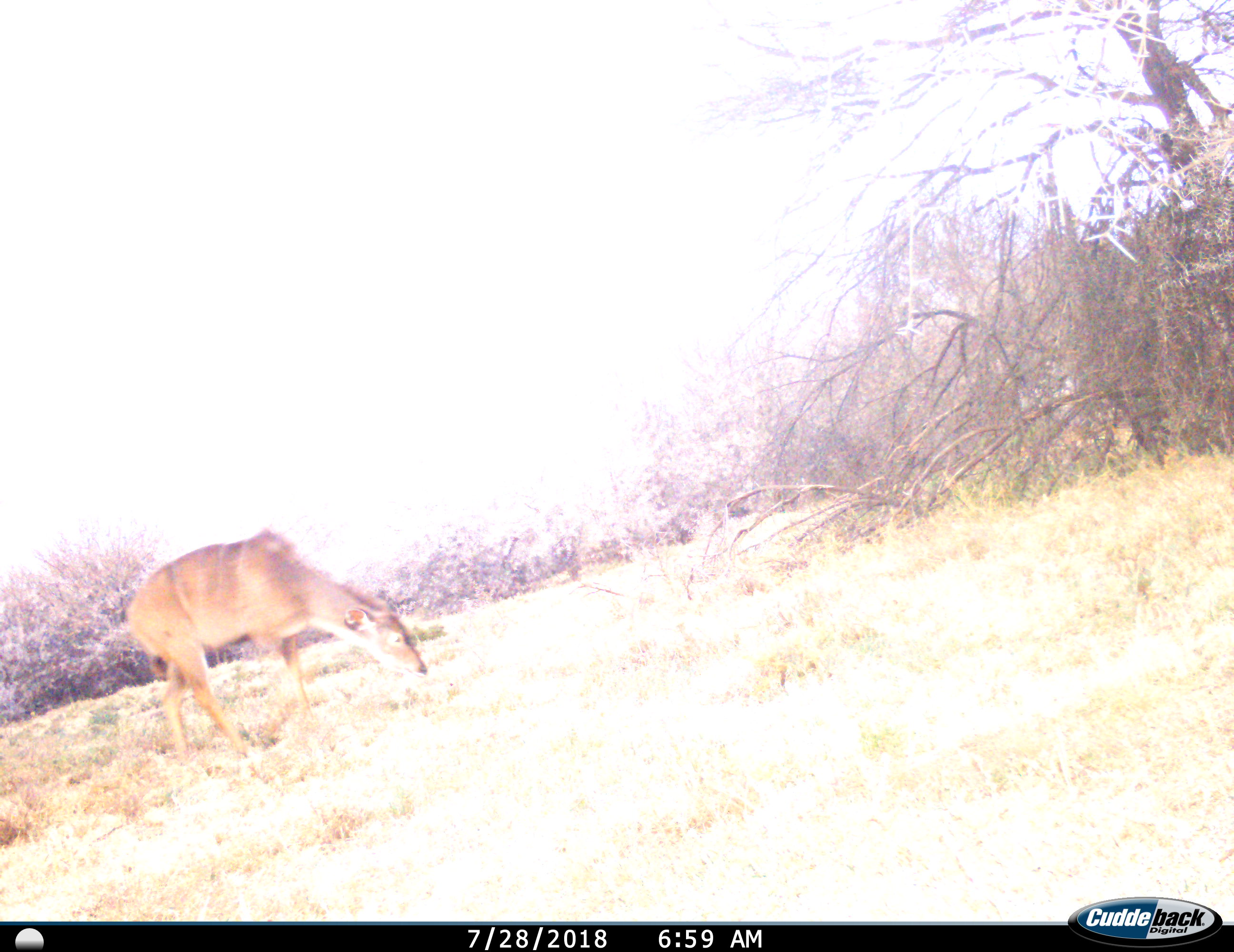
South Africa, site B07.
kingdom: Animalia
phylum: Chordata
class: Mammalia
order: Artiodactyla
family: Bovidae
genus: Tragelaphus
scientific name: Tragelaphus strepsiceros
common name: greater kudu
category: kudu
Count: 1.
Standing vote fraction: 0%.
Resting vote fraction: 0%.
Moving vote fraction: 50%.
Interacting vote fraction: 0%.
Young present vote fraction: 0%.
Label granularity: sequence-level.